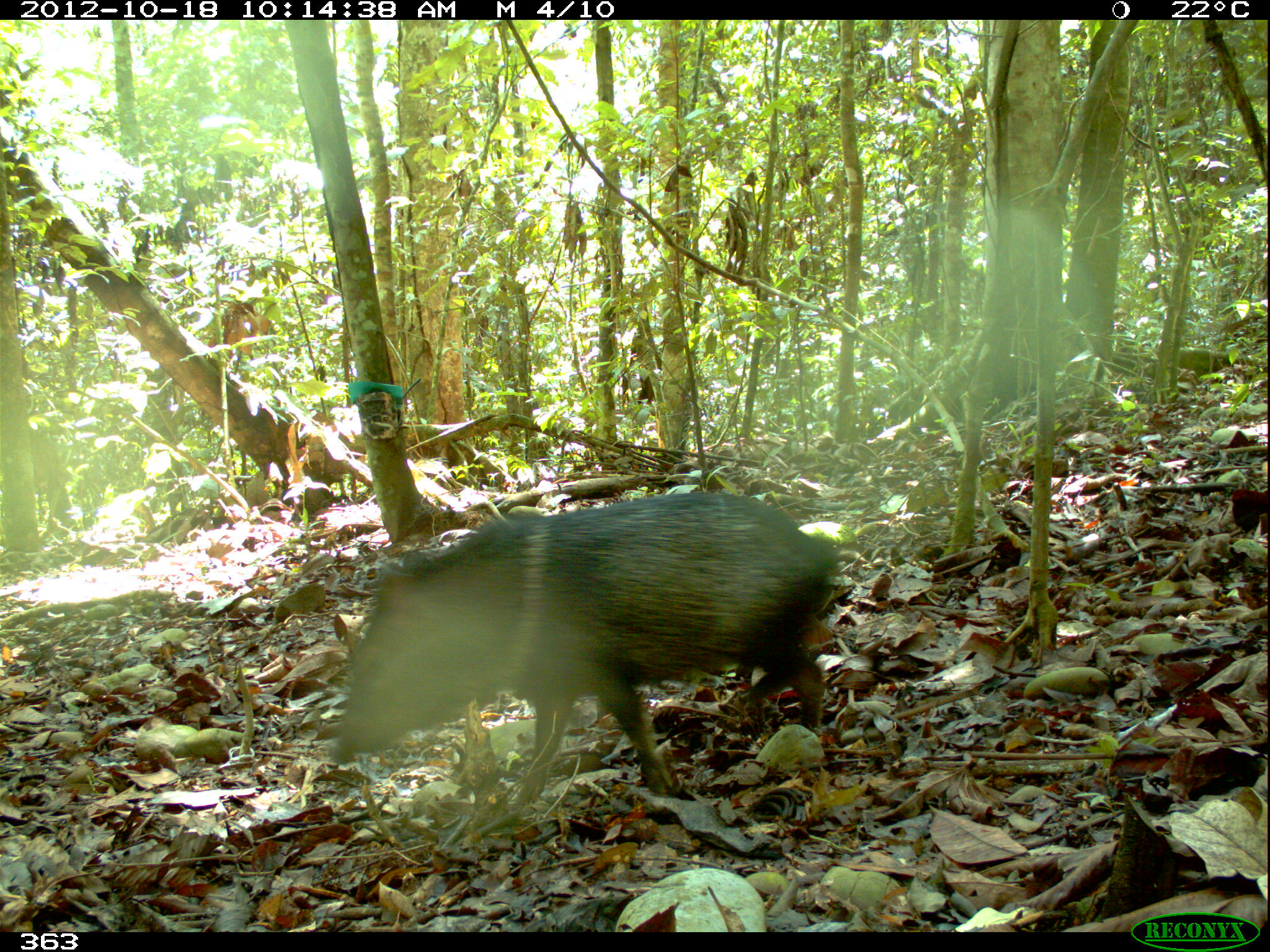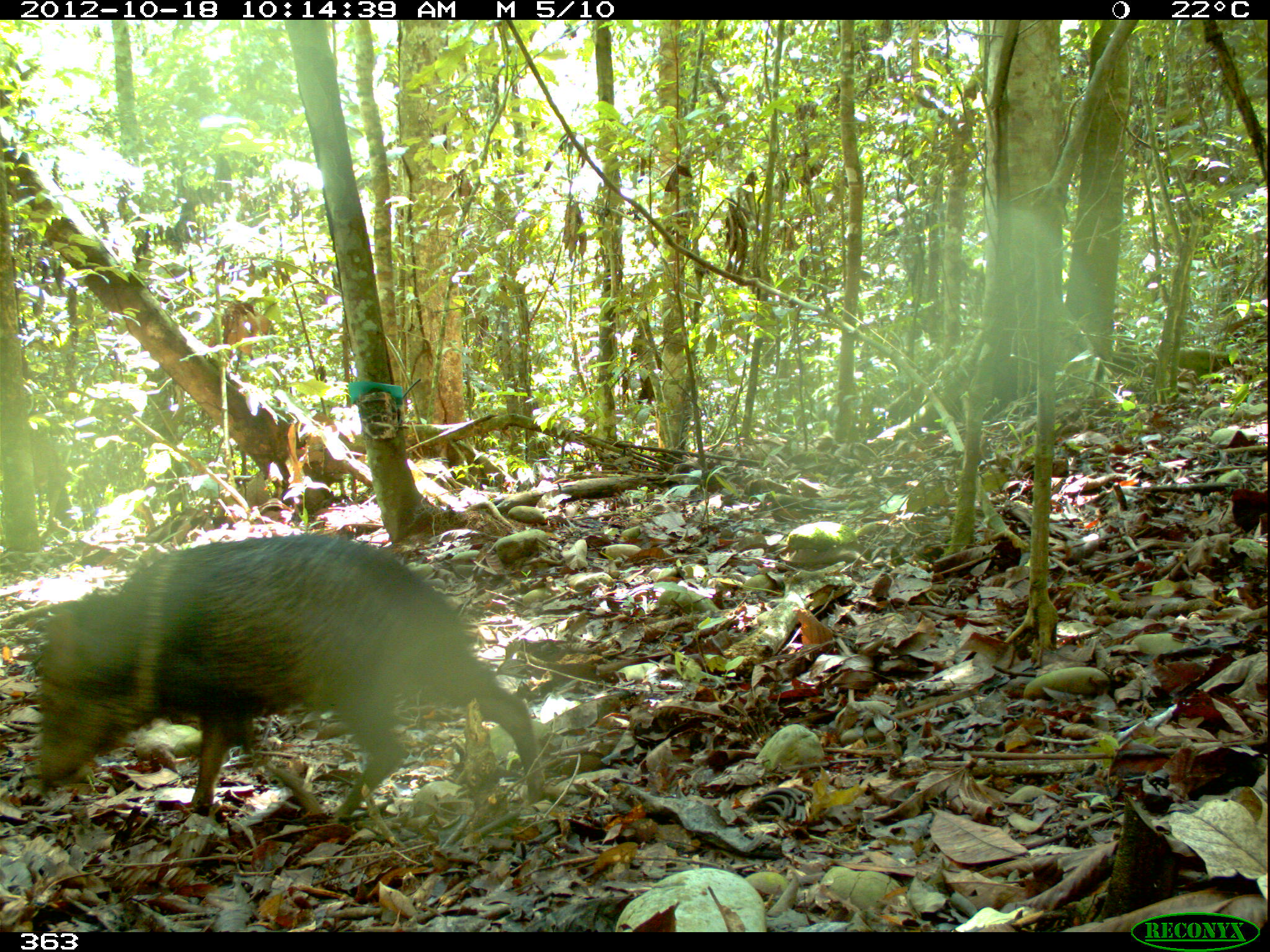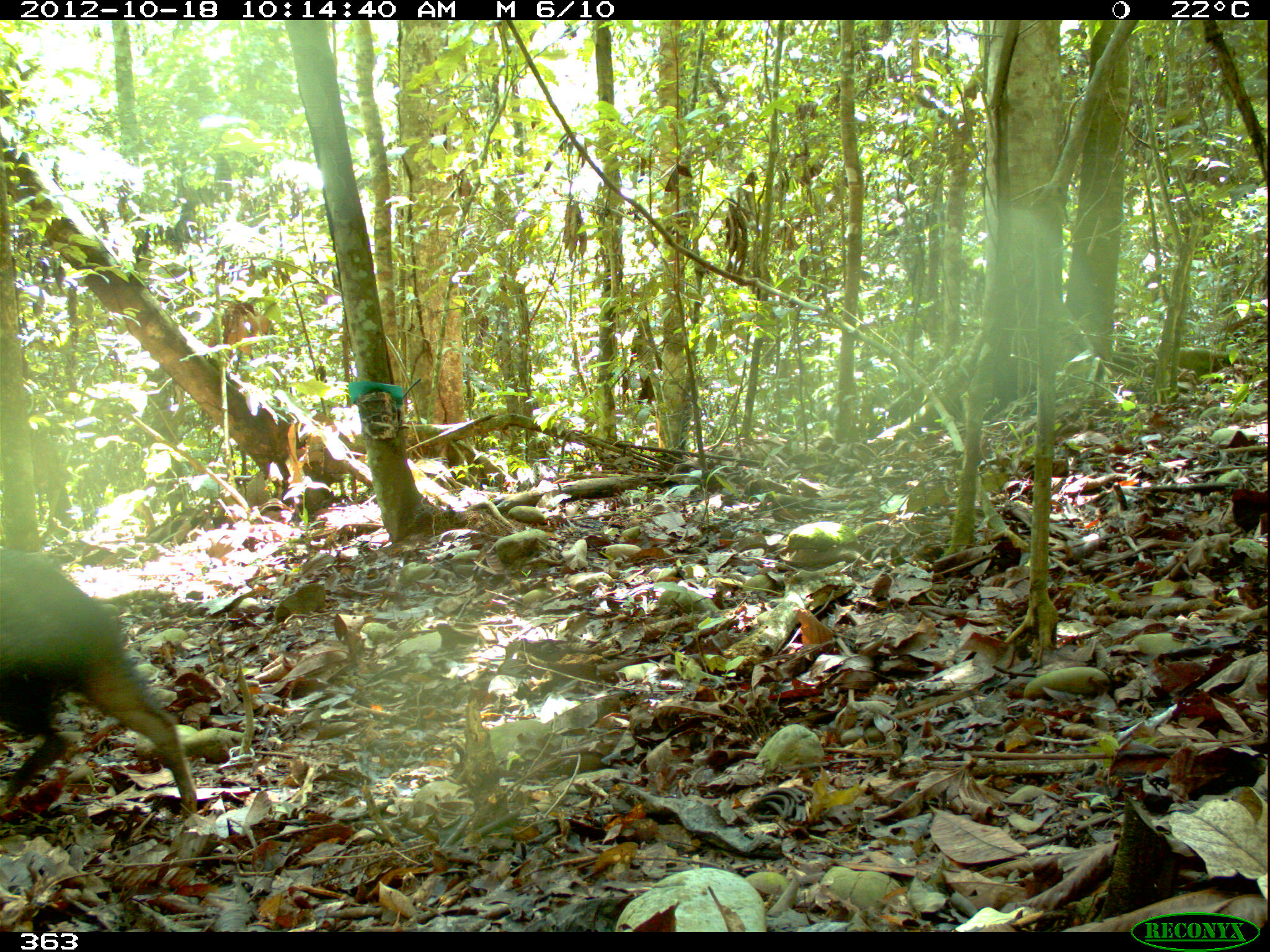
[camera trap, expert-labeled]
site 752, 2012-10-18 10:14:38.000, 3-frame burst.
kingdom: Animalia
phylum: Chordata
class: Mammalia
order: Artiodactyla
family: Tayassuidae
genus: Pecari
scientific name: Pecari tajacu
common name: collared peccary